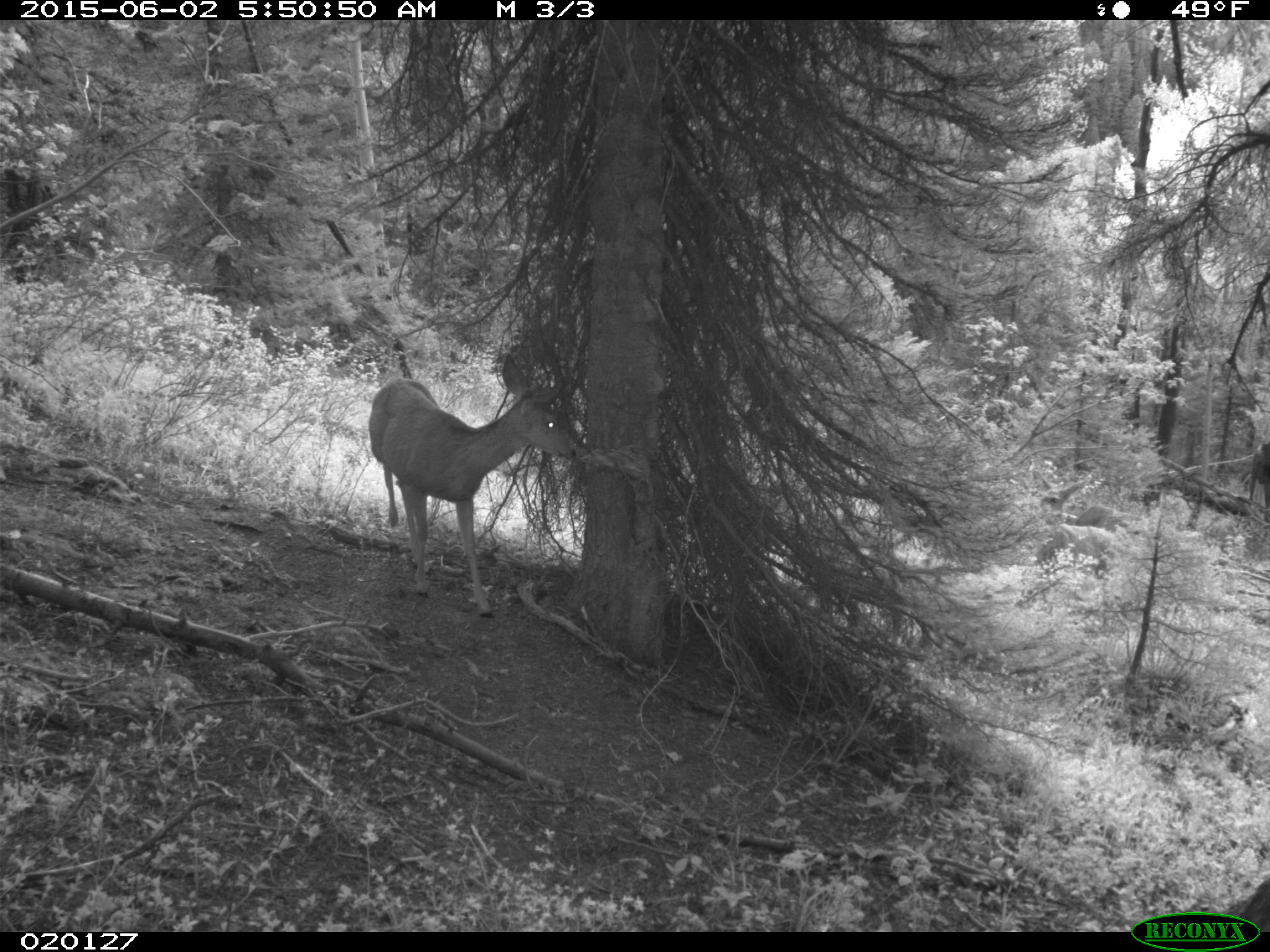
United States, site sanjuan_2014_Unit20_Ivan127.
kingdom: Animalia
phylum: Chordata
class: Mammalia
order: Artiodactyla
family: Cervidae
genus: Odocoileus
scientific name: Odocoileus hemionus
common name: mule deer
Odocoileus hemionus (mule deer).